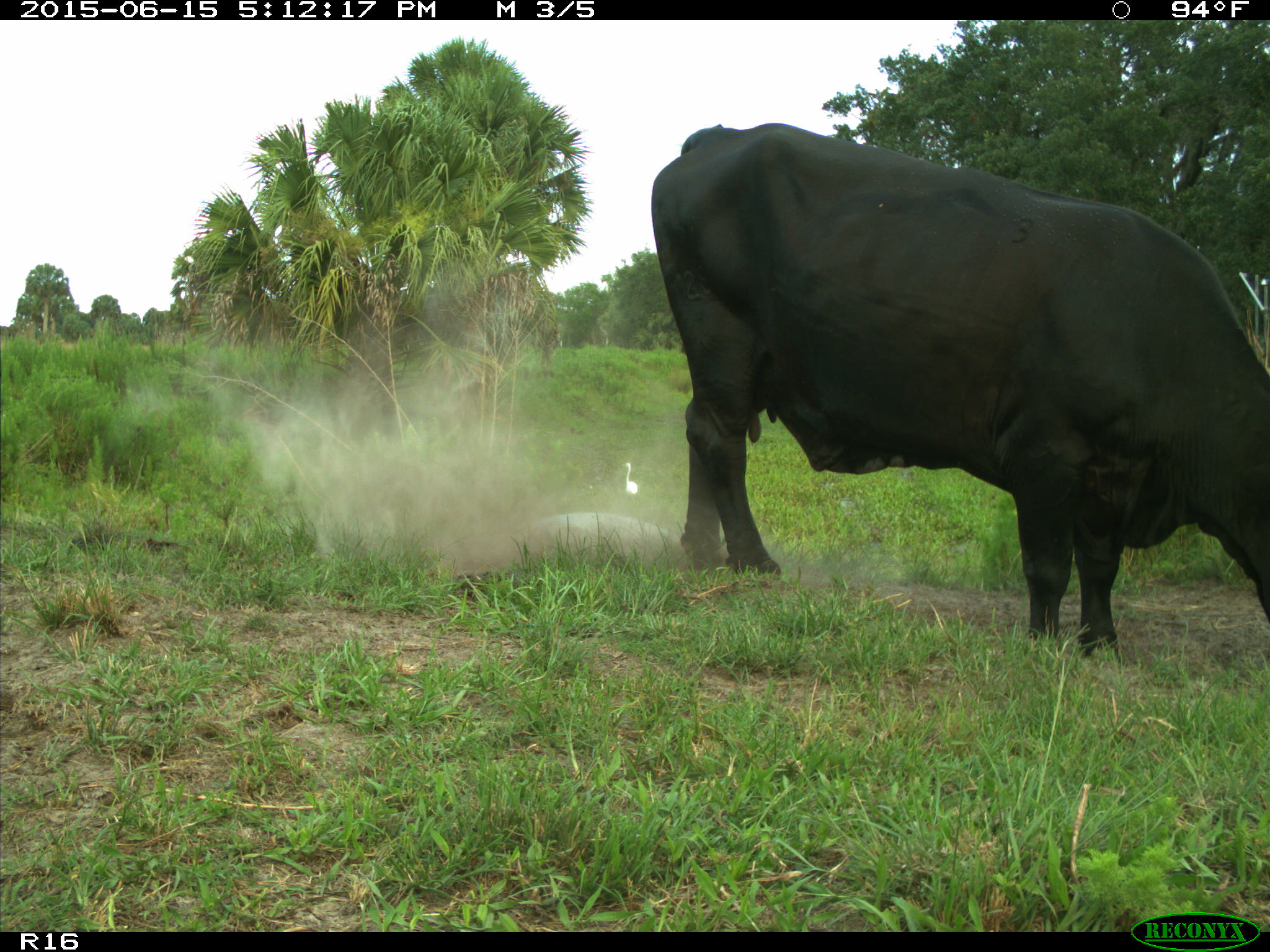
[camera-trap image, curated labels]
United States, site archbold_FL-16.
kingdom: Animalia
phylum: Chordata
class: Mammalia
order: Artiodactyla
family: Bovidae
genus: Bos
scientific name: Bos taurus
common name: domestic cow